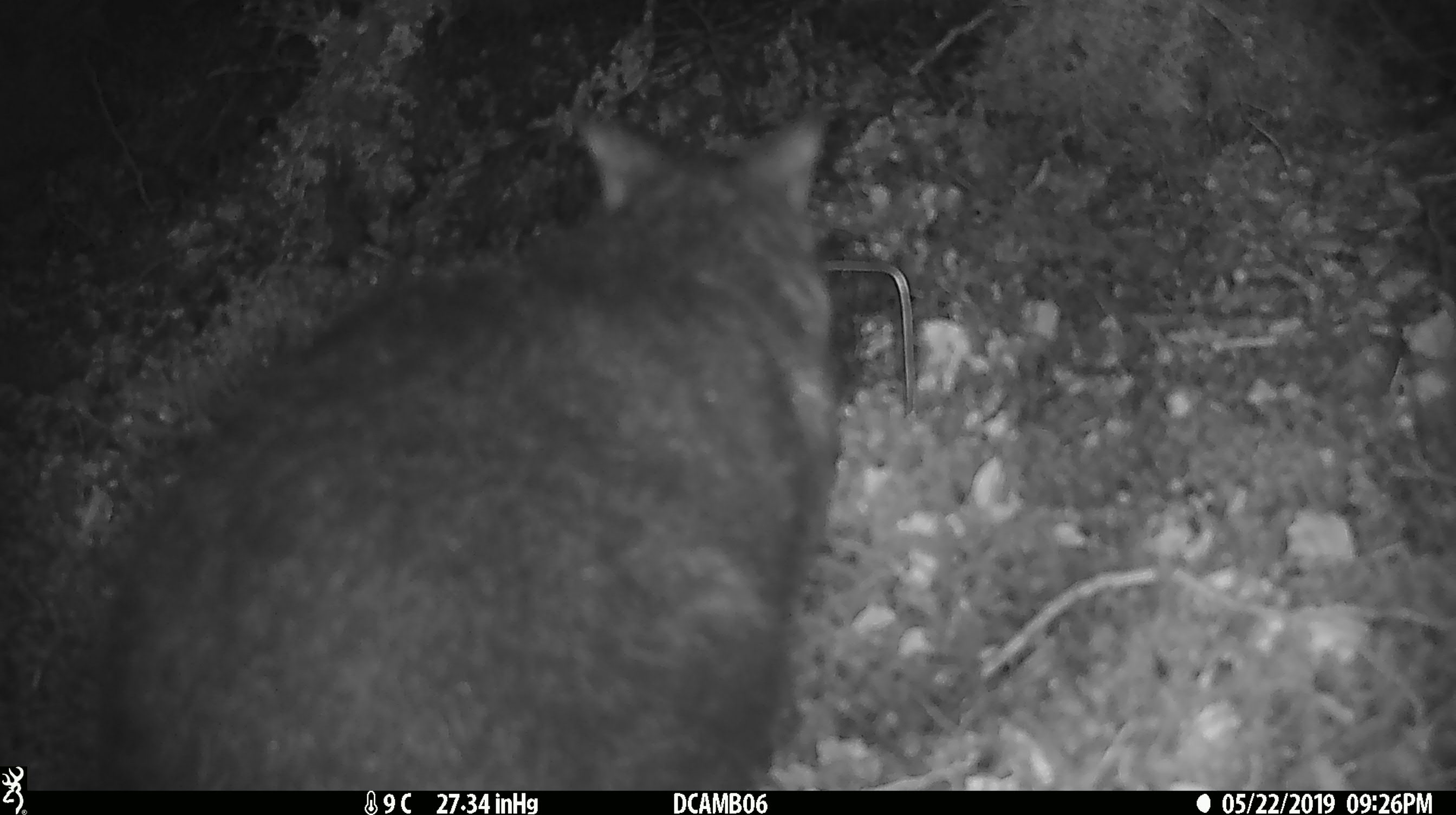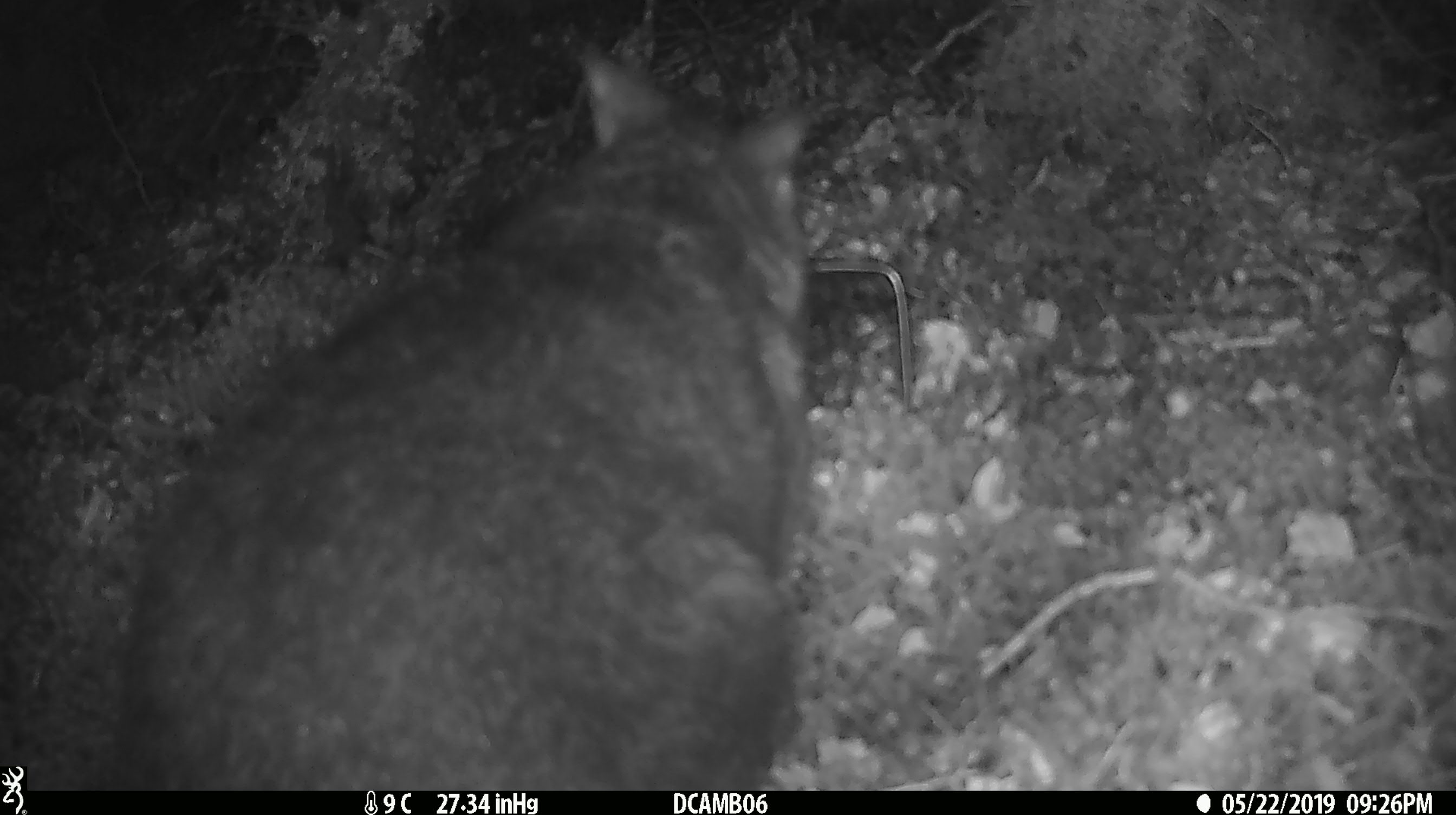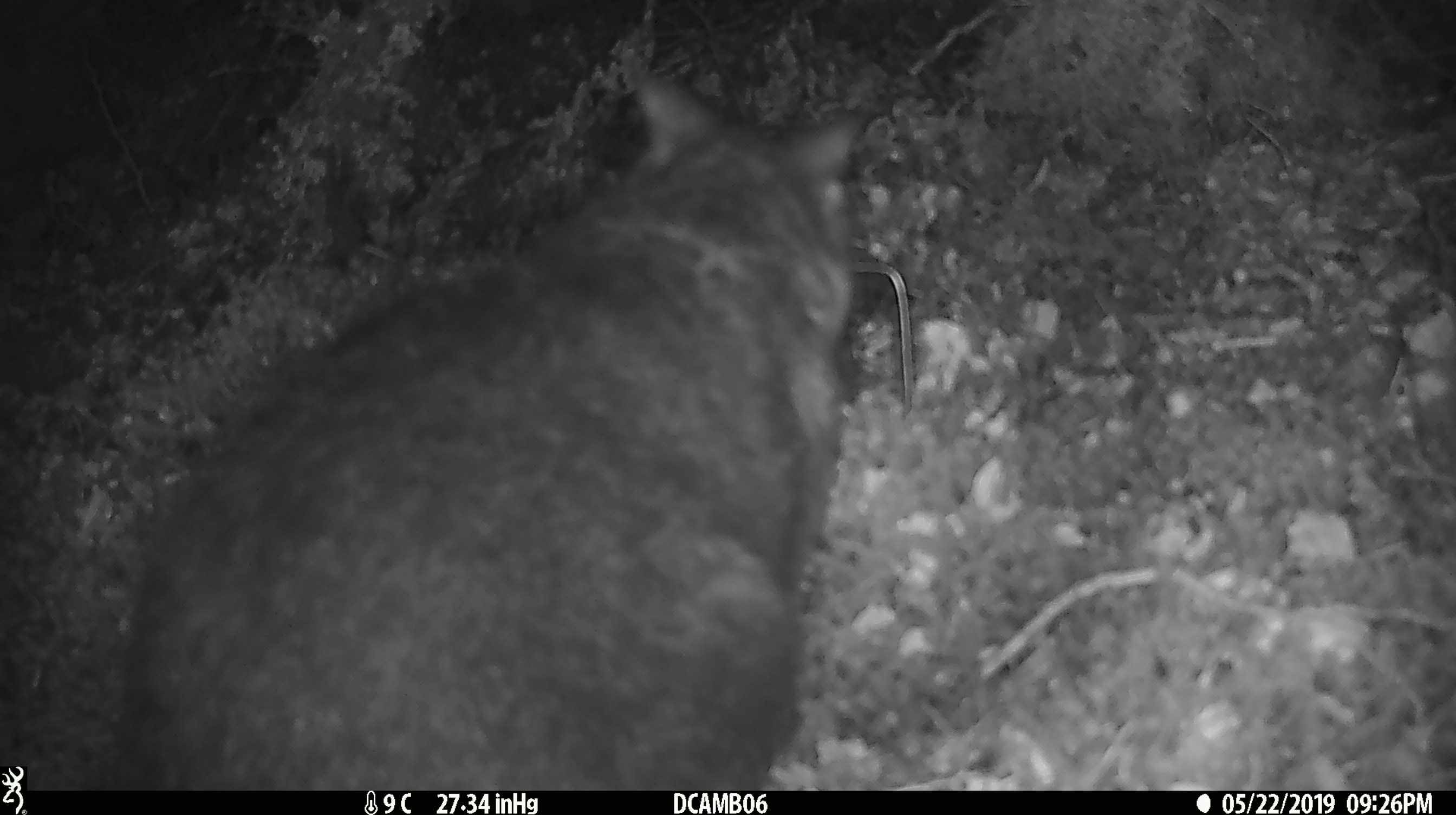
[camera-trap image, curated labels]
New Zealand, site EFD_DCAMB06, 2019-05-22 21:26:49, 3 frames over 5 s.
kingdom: Animalia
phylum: Chordata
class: Mammalia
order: Diprotodontia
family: Phalangeridae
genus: Trichosurus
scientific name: Trichosurus vulpecula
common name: common brushtail possum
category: possum